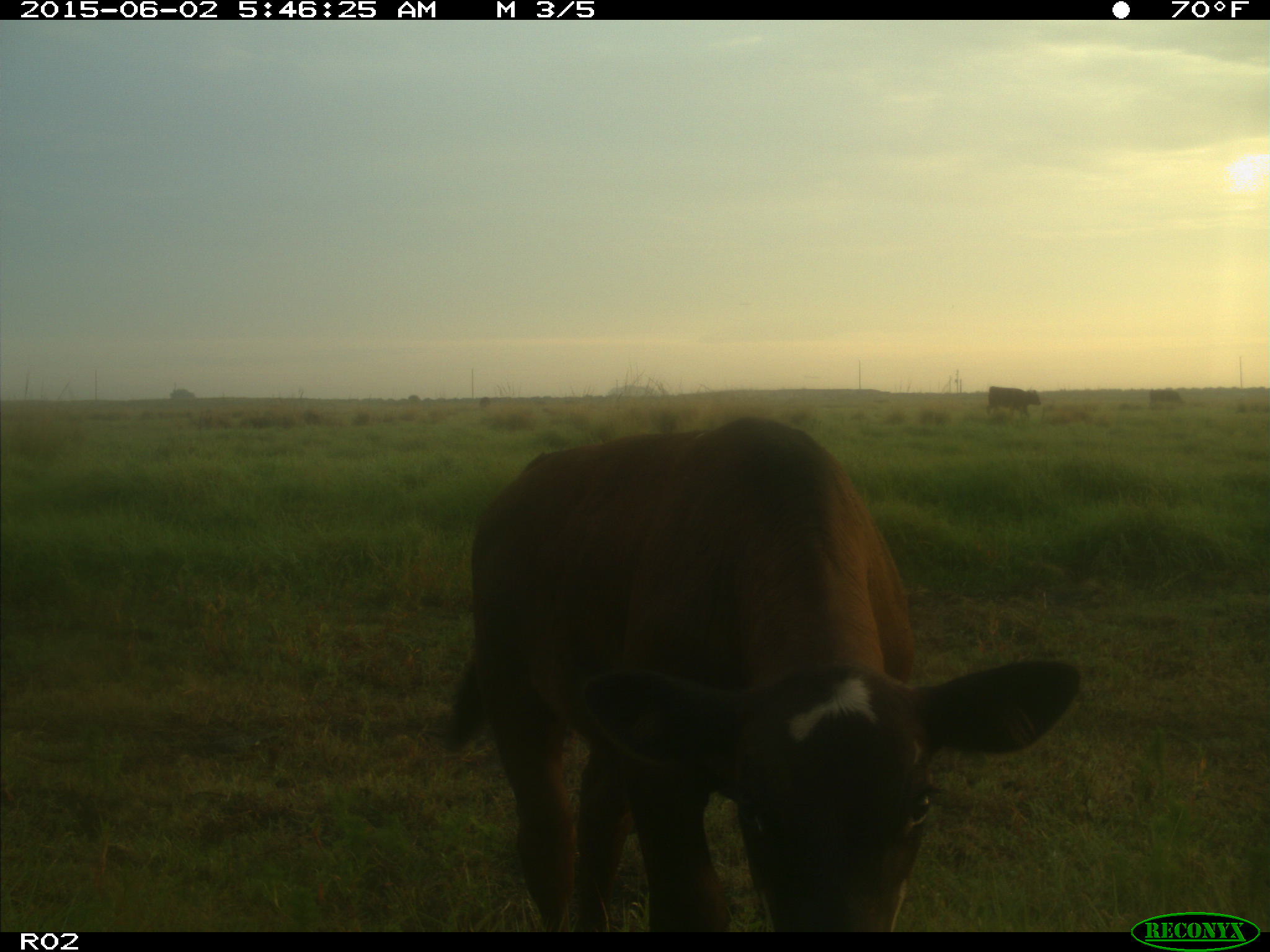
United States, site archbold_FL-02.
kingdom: Animalia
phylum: Chordata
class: Mammalia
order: Artiodactyla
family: Bovidae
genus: Bos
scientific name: Bos taurus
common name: domestic cow